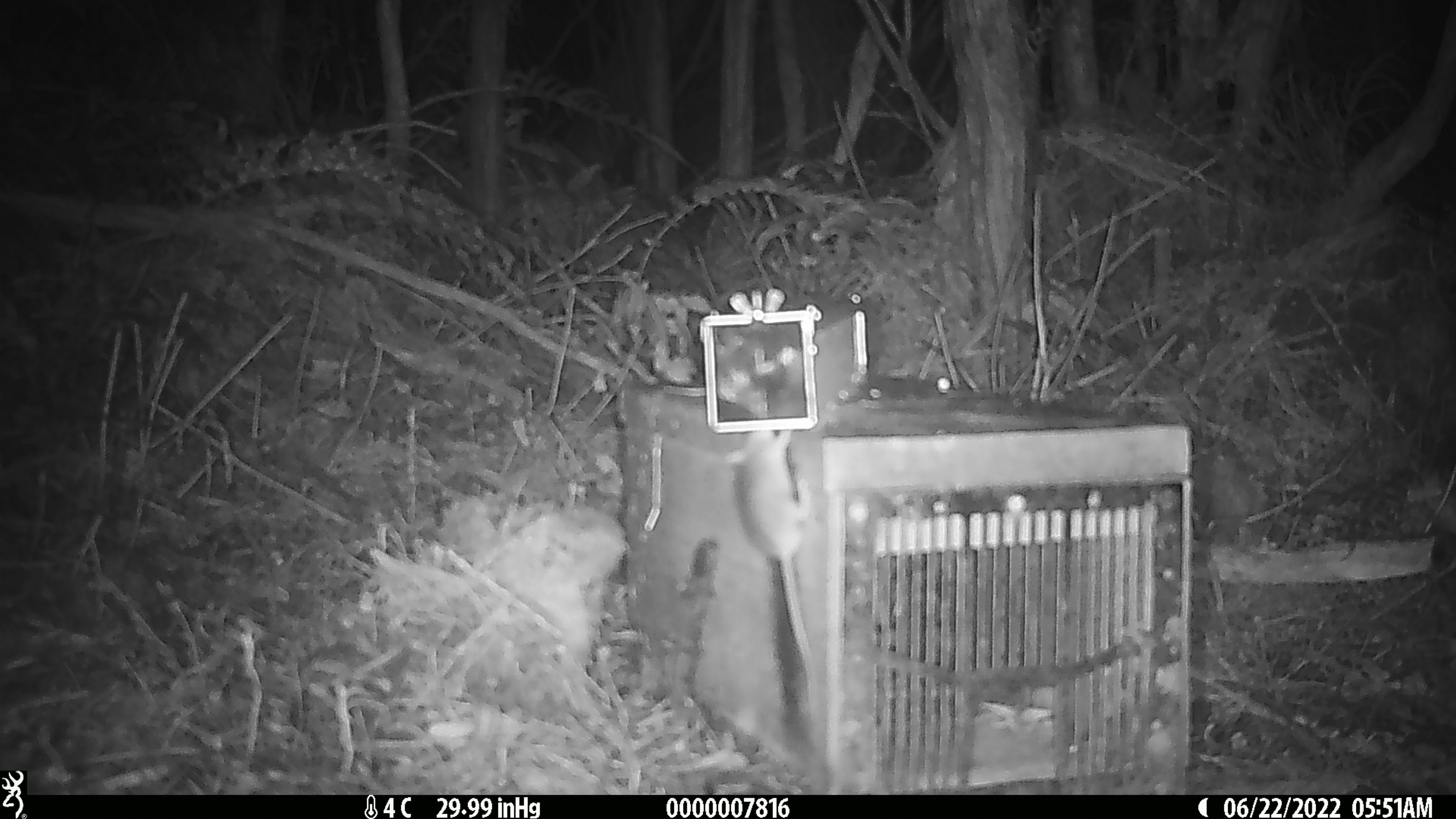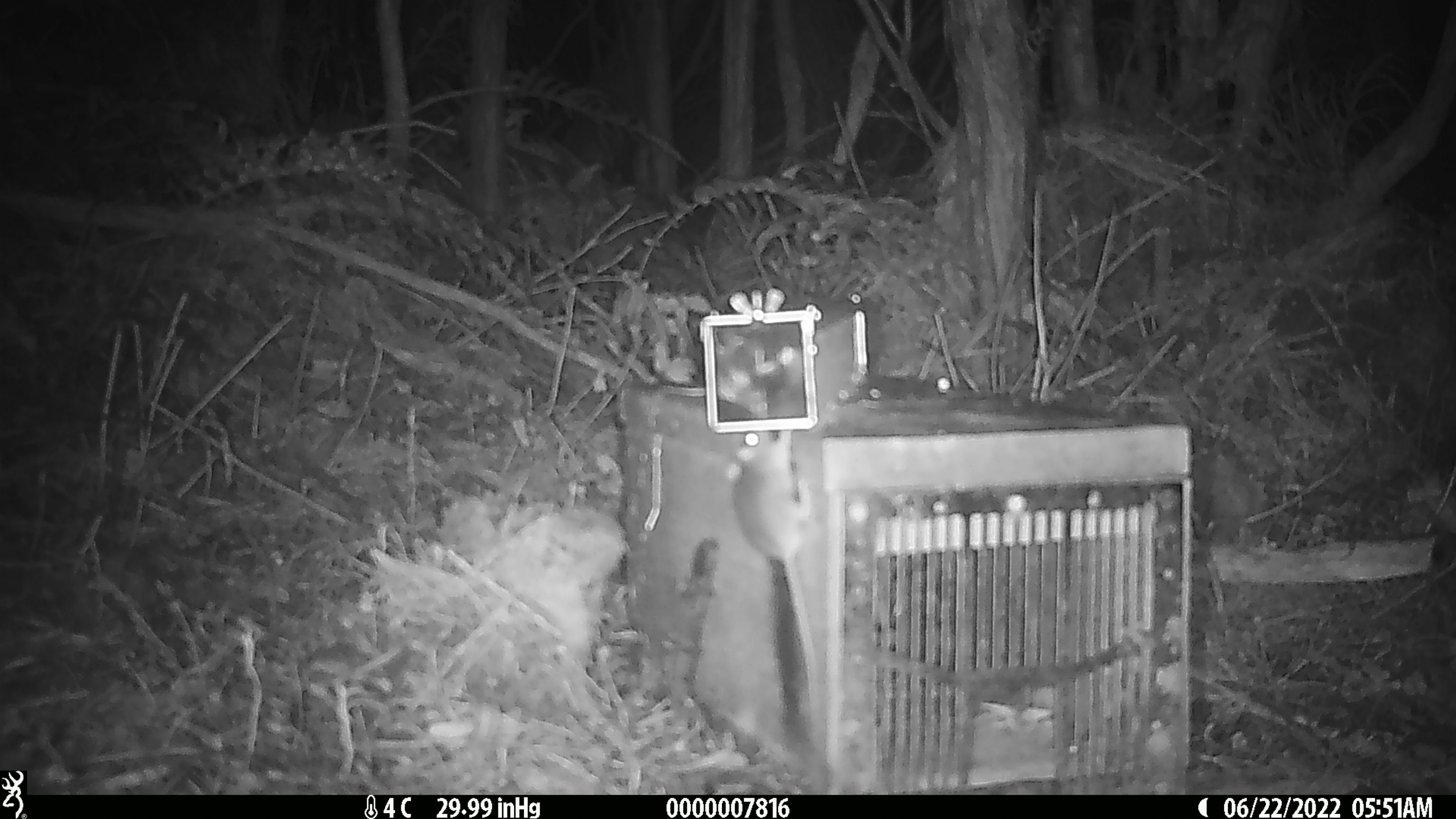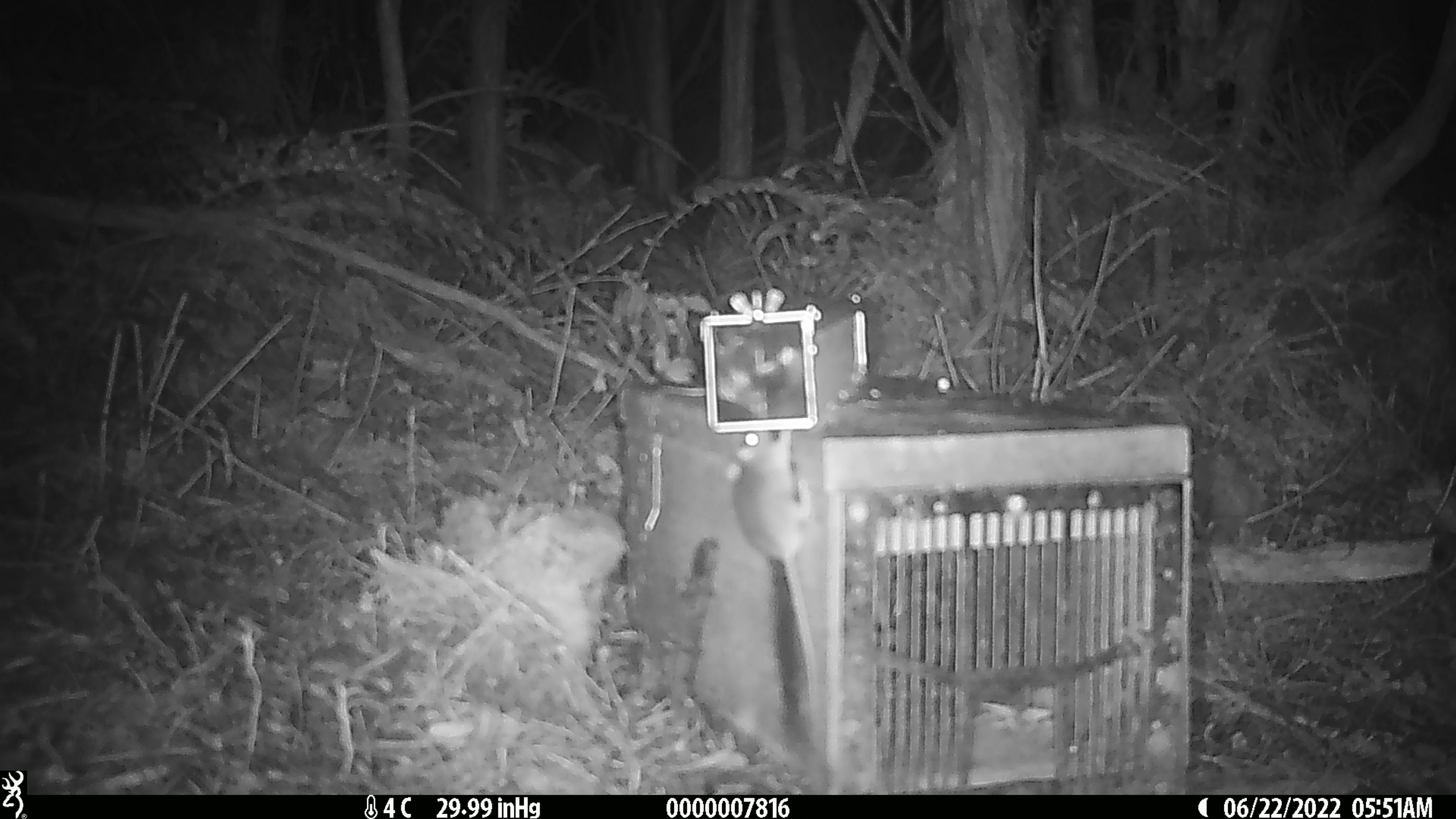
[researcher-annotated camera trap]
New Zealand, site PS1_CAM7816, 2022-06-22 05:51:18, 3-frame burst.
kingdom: Animalia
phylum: Chordata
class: Mammalia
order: Rodentia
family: Muridae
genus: Mus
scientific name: Mus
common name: mouse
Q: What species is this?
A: Mouse (Mus).